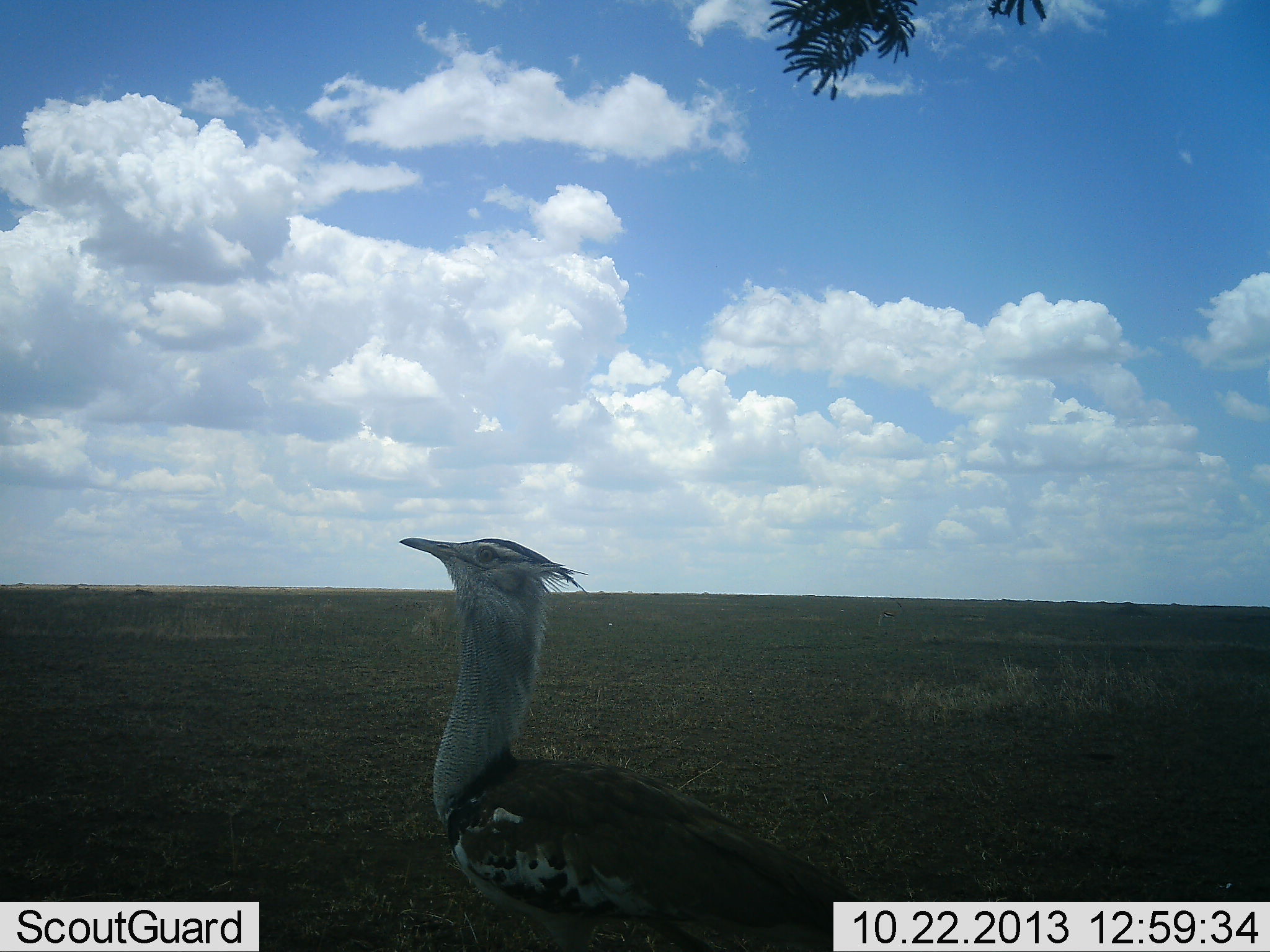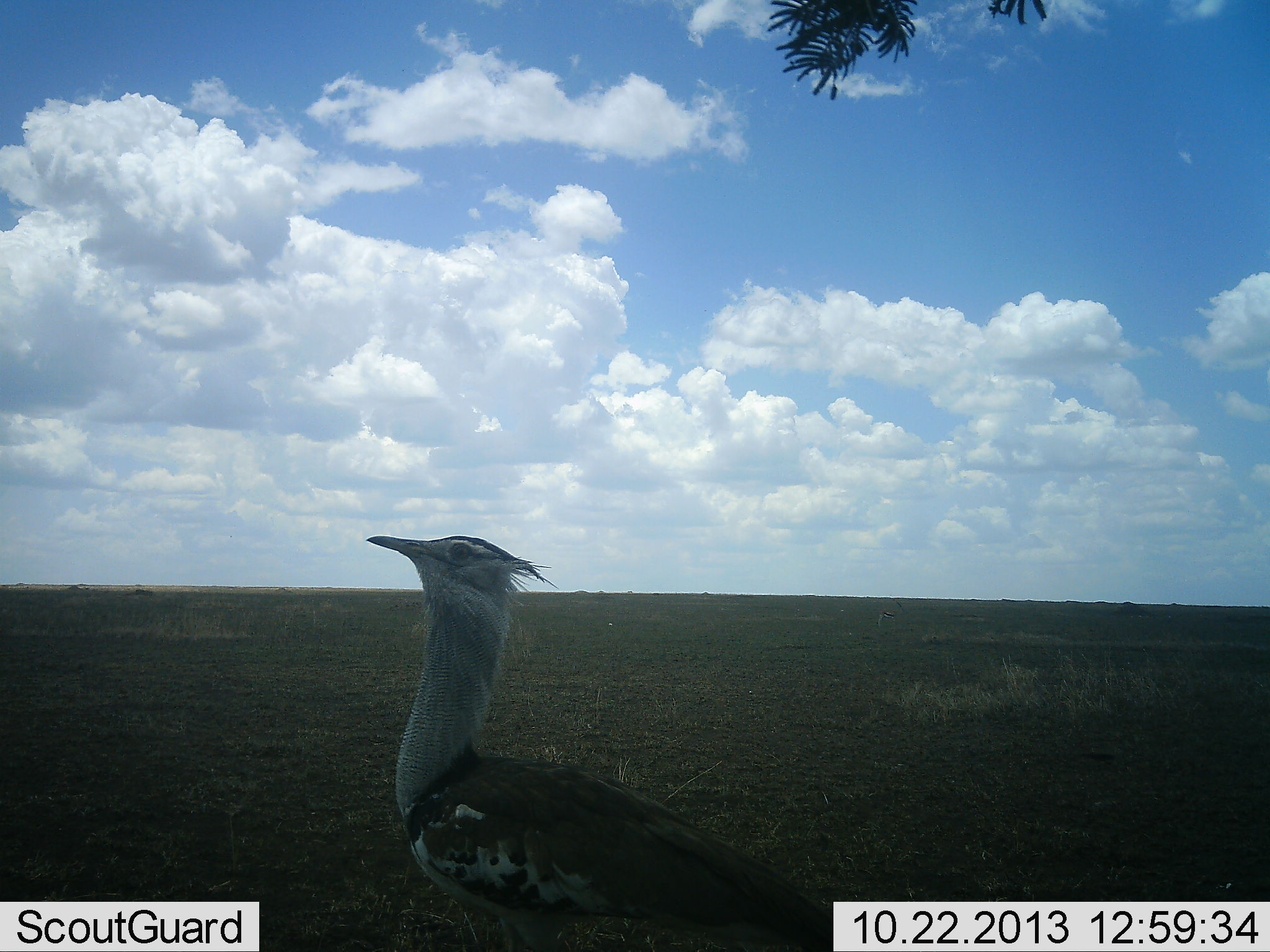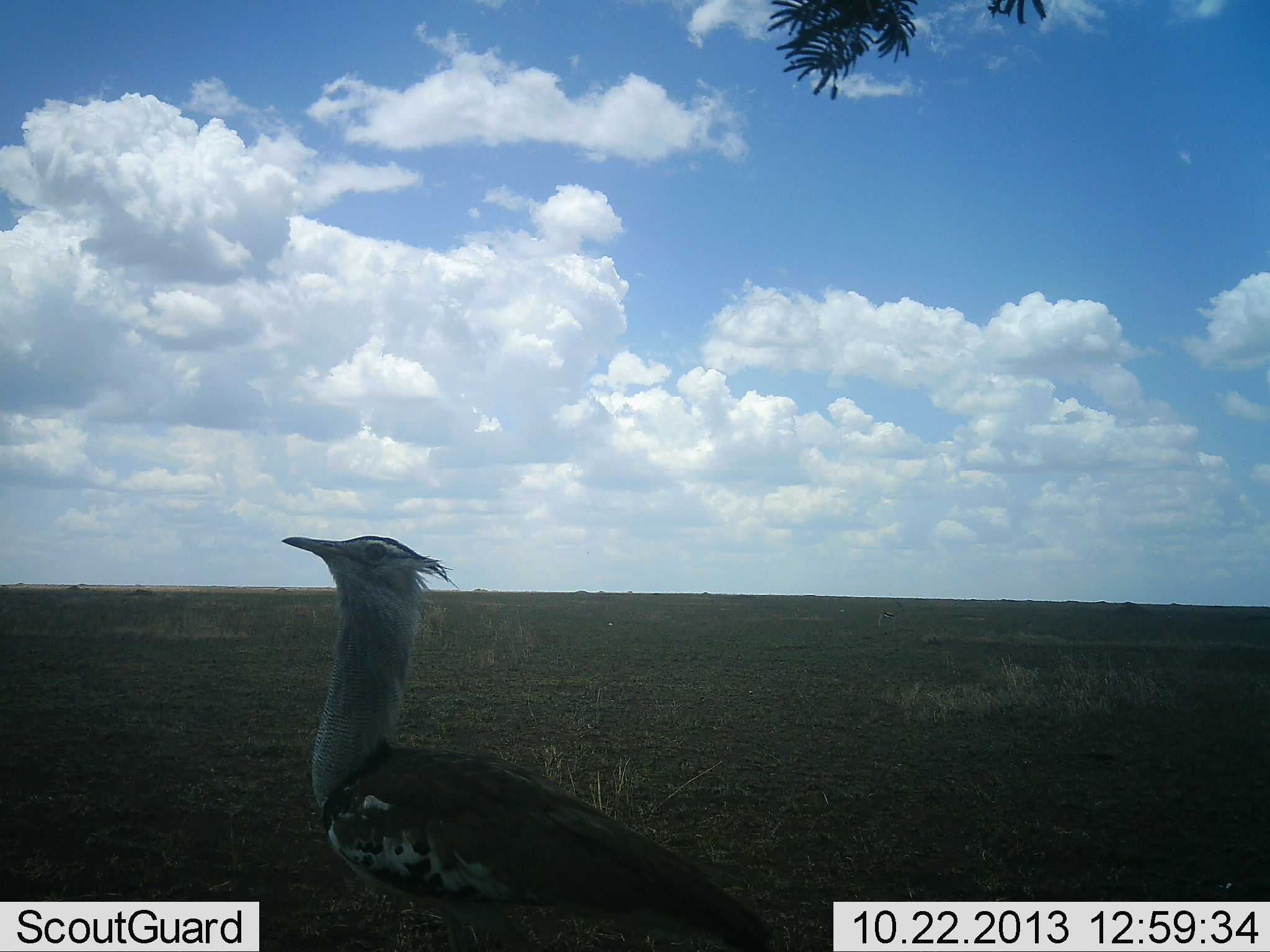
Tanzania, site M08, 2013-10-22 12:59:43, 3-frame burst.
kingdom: Animalia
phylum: Chordata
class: Aves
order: Otidiformes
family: Otididae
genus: Ardeotis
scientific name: Ardeotis kori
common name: kori bustard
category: koribustard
Koribustard (kori bustard) (Ardeotis kori), count 1. Behavior (volunteer vote fractions): standing 50%, resting 0%, moving 60%, interacting 0%. Young present (vote fraction): 0%. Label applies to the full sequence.